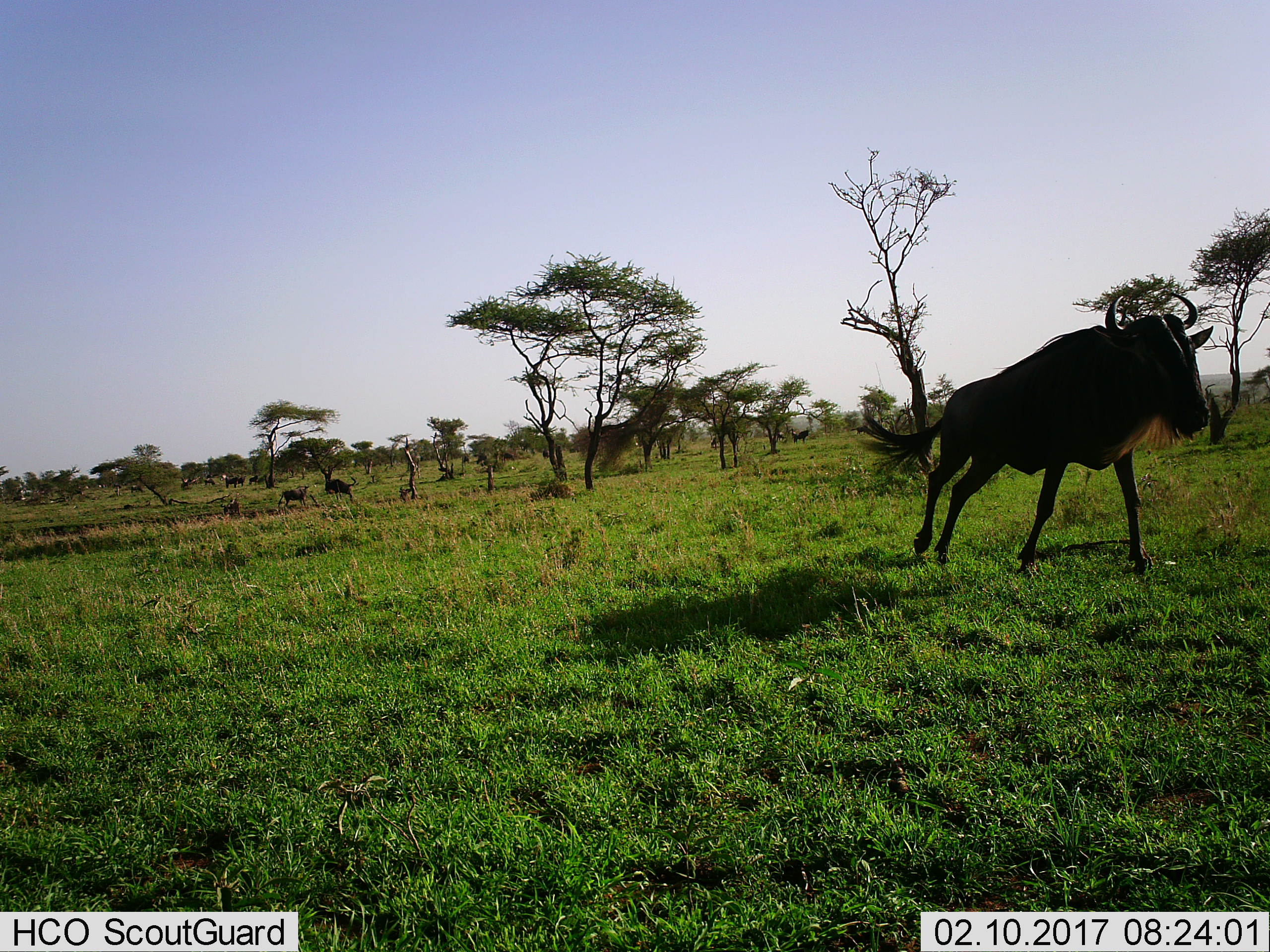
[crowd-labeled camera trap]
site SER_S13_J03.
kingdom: Animalia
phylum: Chordata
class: Mammalia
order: Artiodactyla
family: Bovidae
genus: Connochaetes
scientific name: Connochaetes taurinus taurinus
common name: blue wildebeest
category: wildebeestblue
Wildebeestblue (blue wildebeest) (Connochaetes taurinus taurinus), count 1. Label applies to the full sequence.